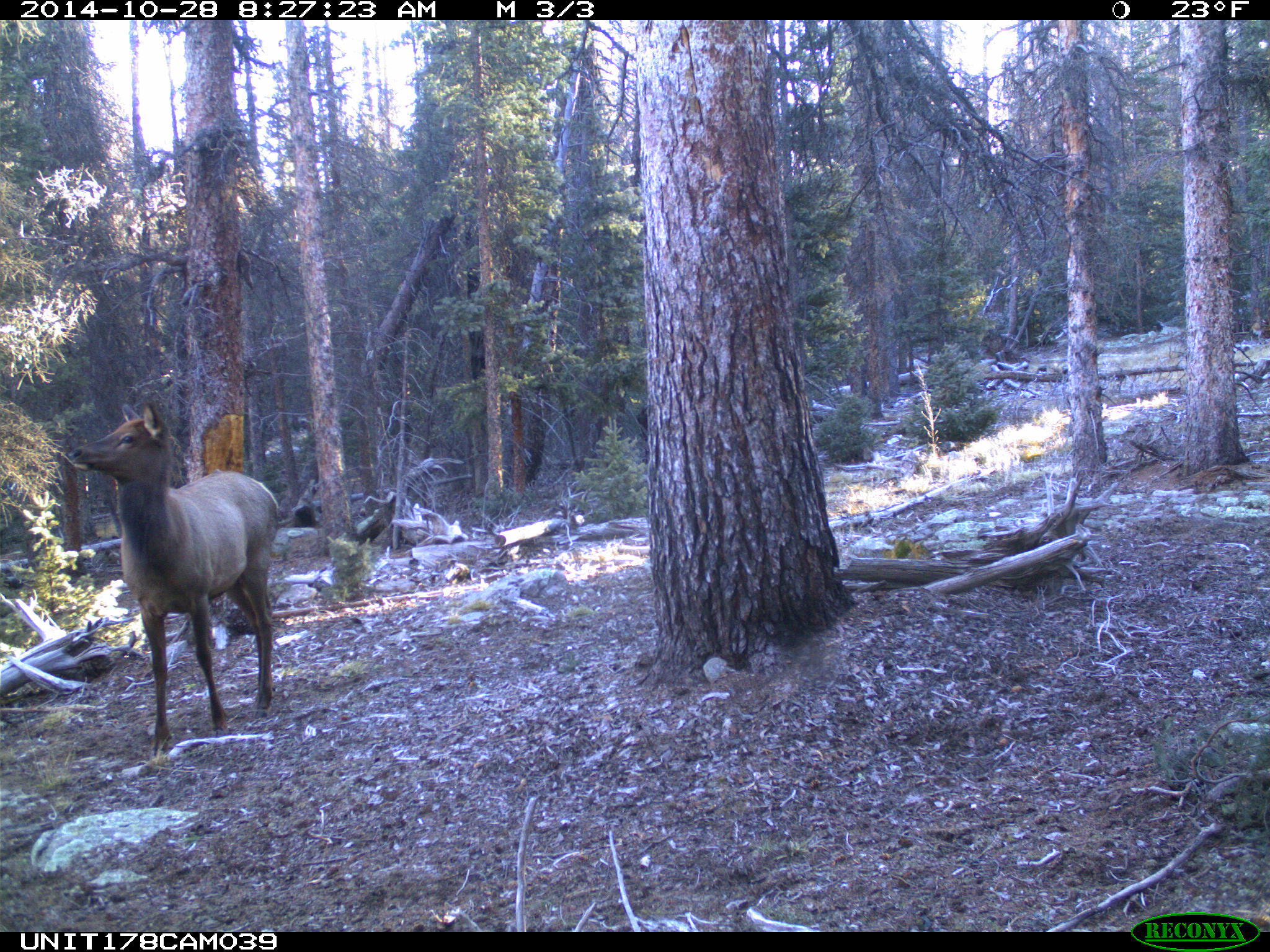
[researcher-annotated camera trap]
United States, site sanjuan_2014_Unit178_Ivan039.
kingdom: Animalia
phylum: Chordata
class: Mammalia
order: Artiodactyla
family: Cervidae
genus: Cervus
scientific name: Cervus elaphus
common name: red deer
Cervus elaphus (red deer).